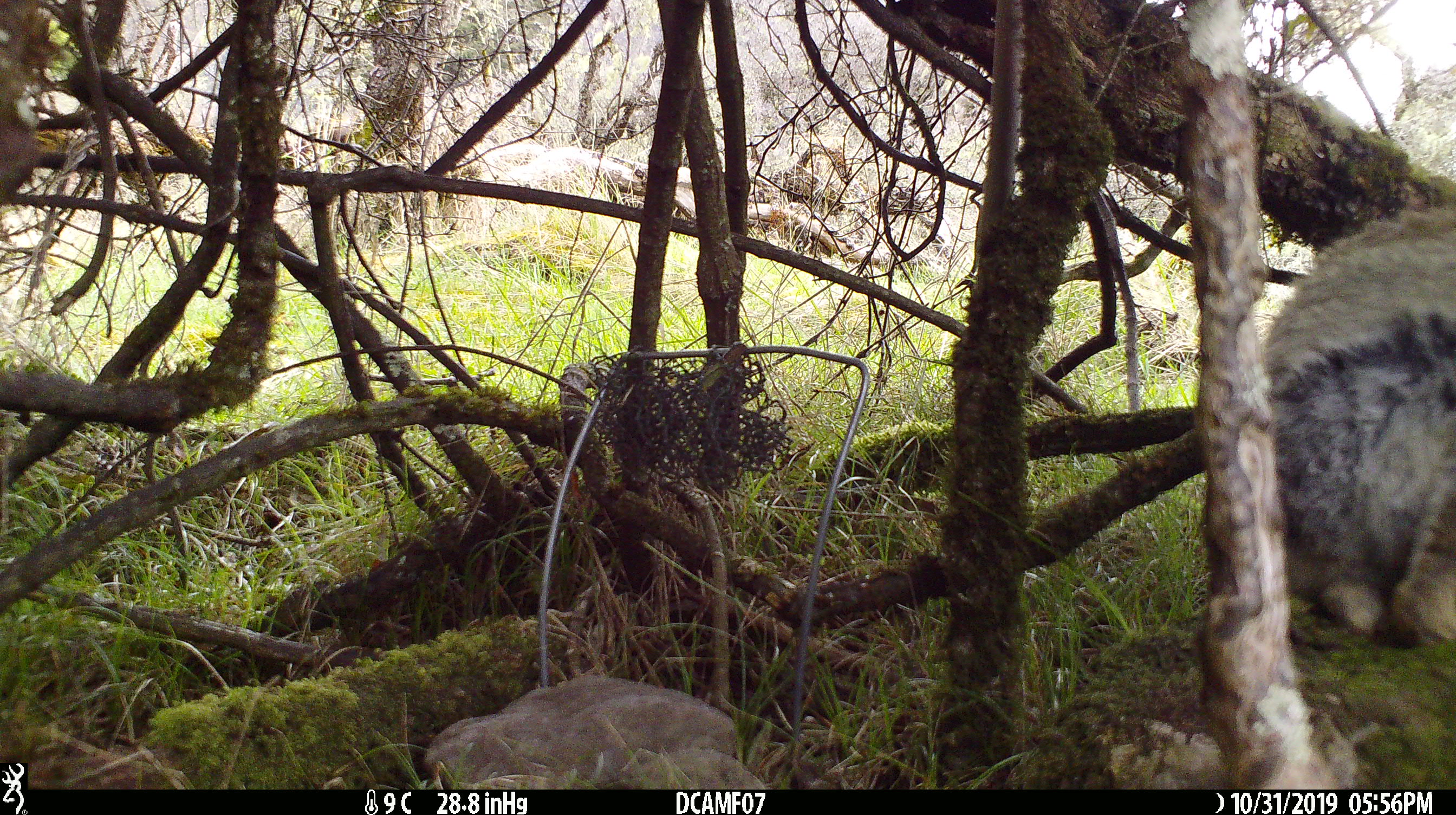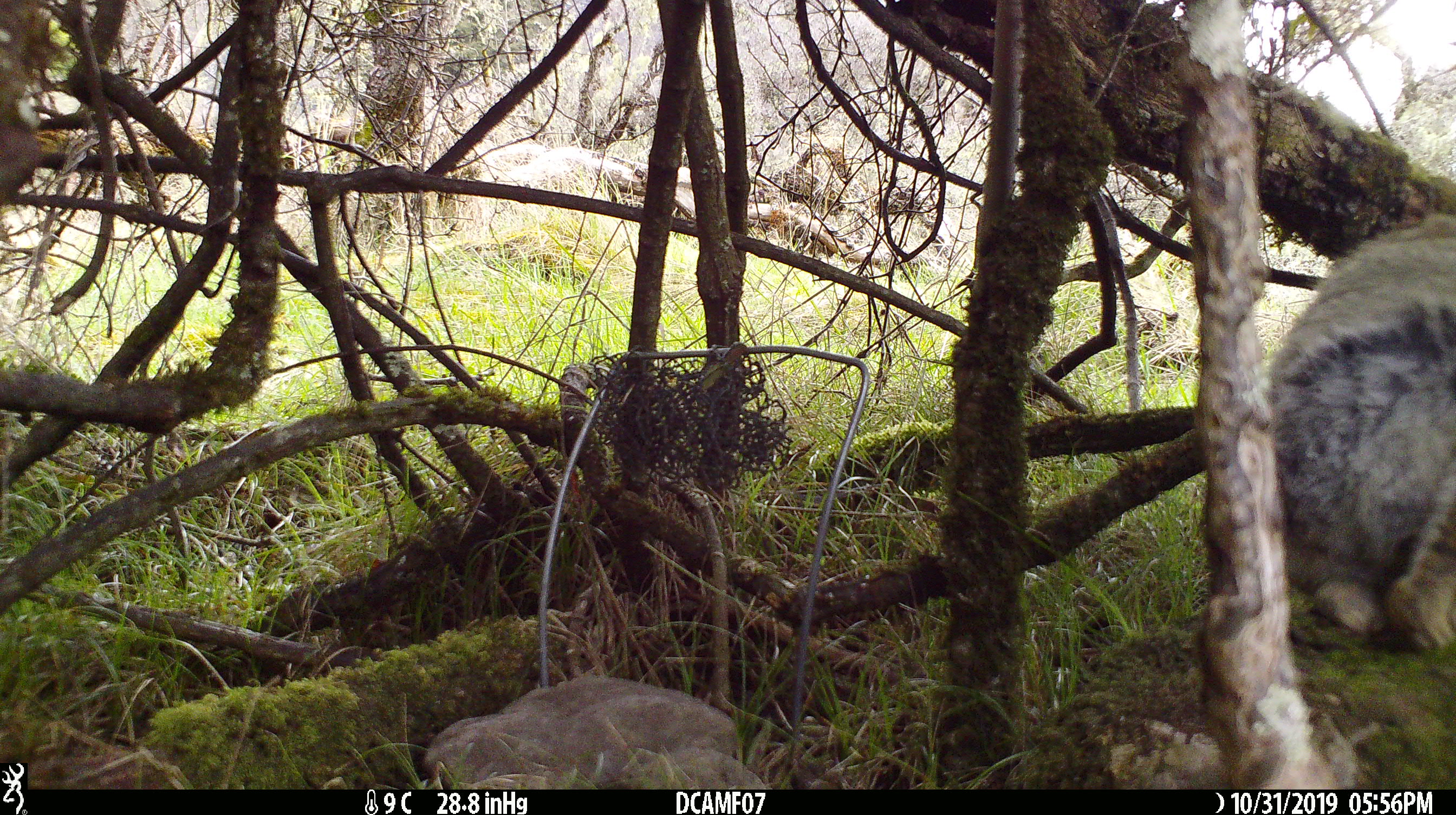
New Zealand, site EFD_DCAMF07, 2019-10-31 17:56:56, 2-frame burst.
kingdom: Animalia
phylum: Chordata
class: Mammalia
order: Lagomorpha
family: Leporidae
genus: Oryctolagus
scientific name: Oryctolagus cuniculus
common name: european rabbit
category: rabbit